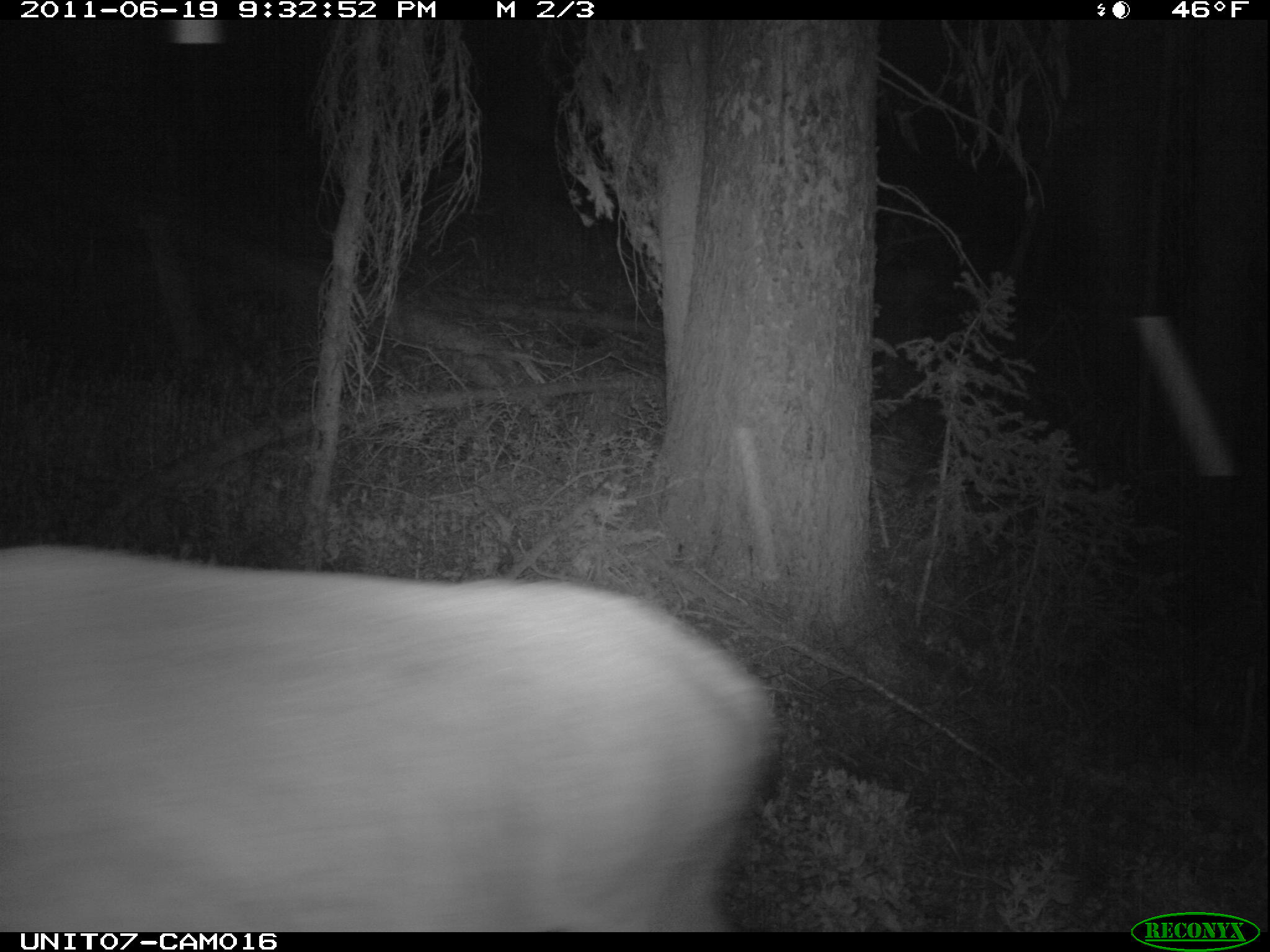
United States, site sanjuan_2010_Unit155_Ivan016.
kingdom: Animalia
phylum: Chordata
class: Mammalia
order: Artiodactyla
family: Cervidae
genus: Cervus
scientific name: Cervus elaphus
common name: red deer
Cervus elaphus (red deer).